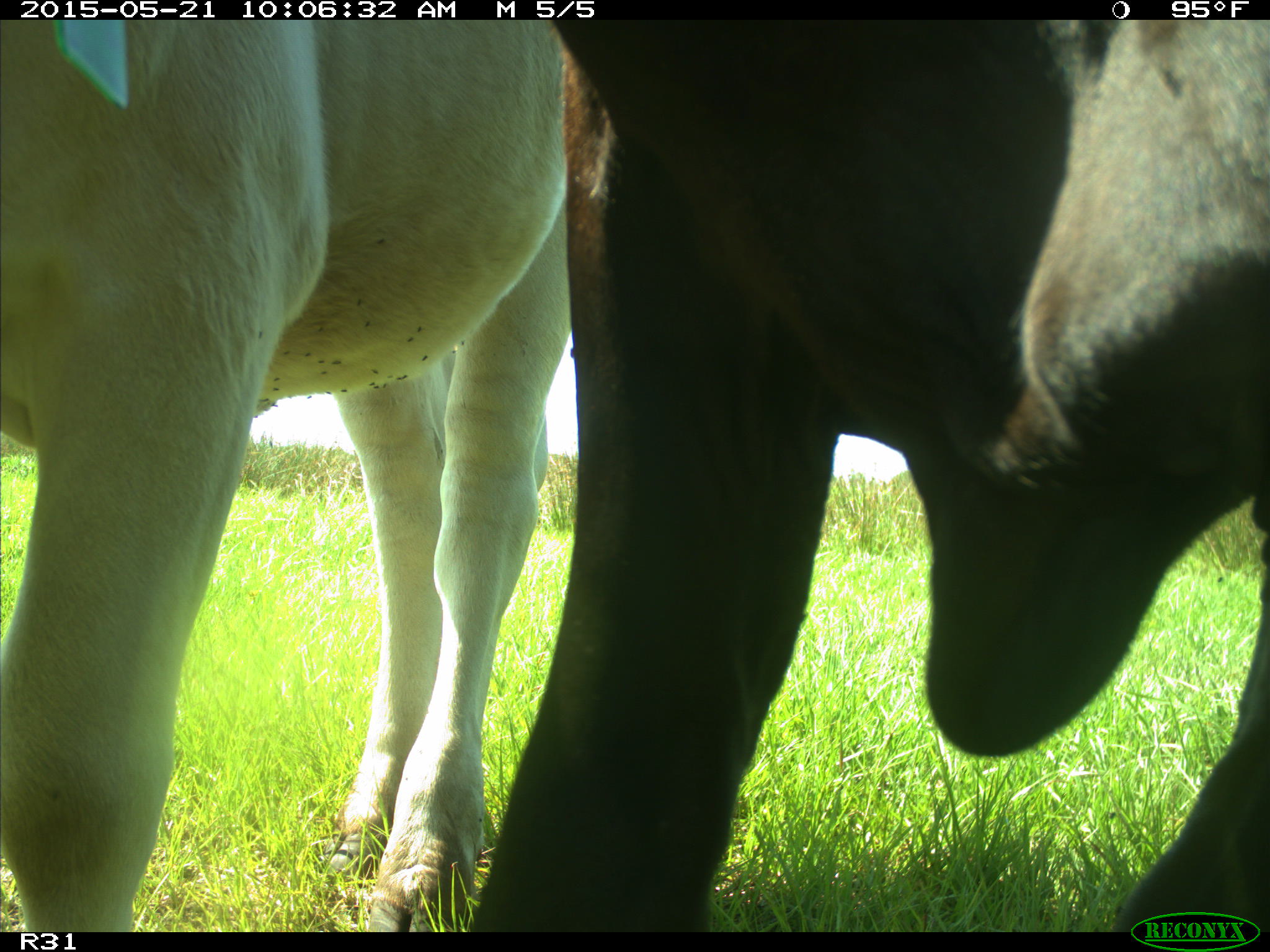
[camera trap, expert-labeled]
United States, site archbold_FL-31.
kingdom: Animalia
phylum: Chordata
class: Mammalia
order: Artiodactyla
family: Bovidae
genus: Bos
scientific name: Bos taurus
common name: domestic cow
Bos taurus (domestic cow).